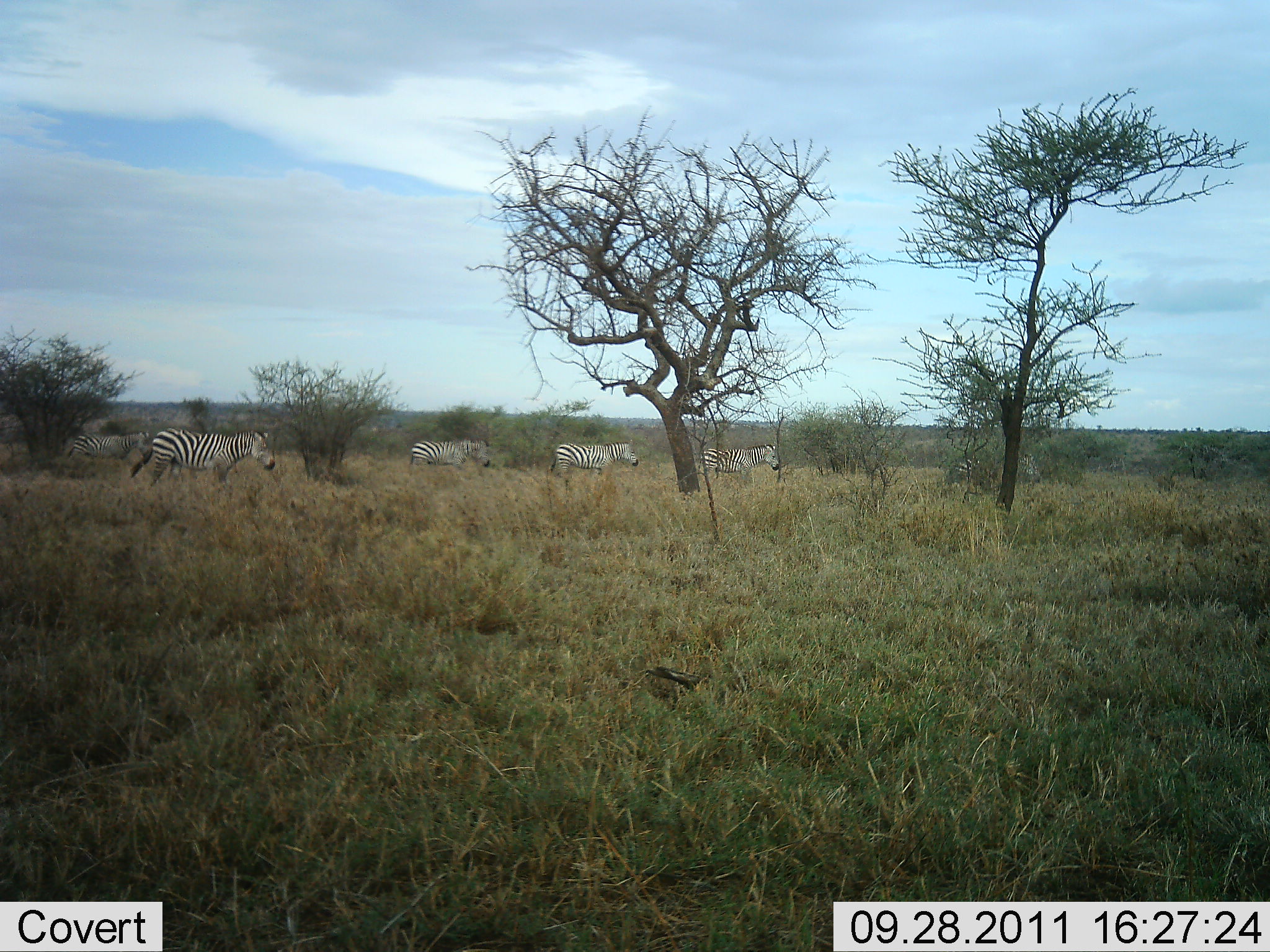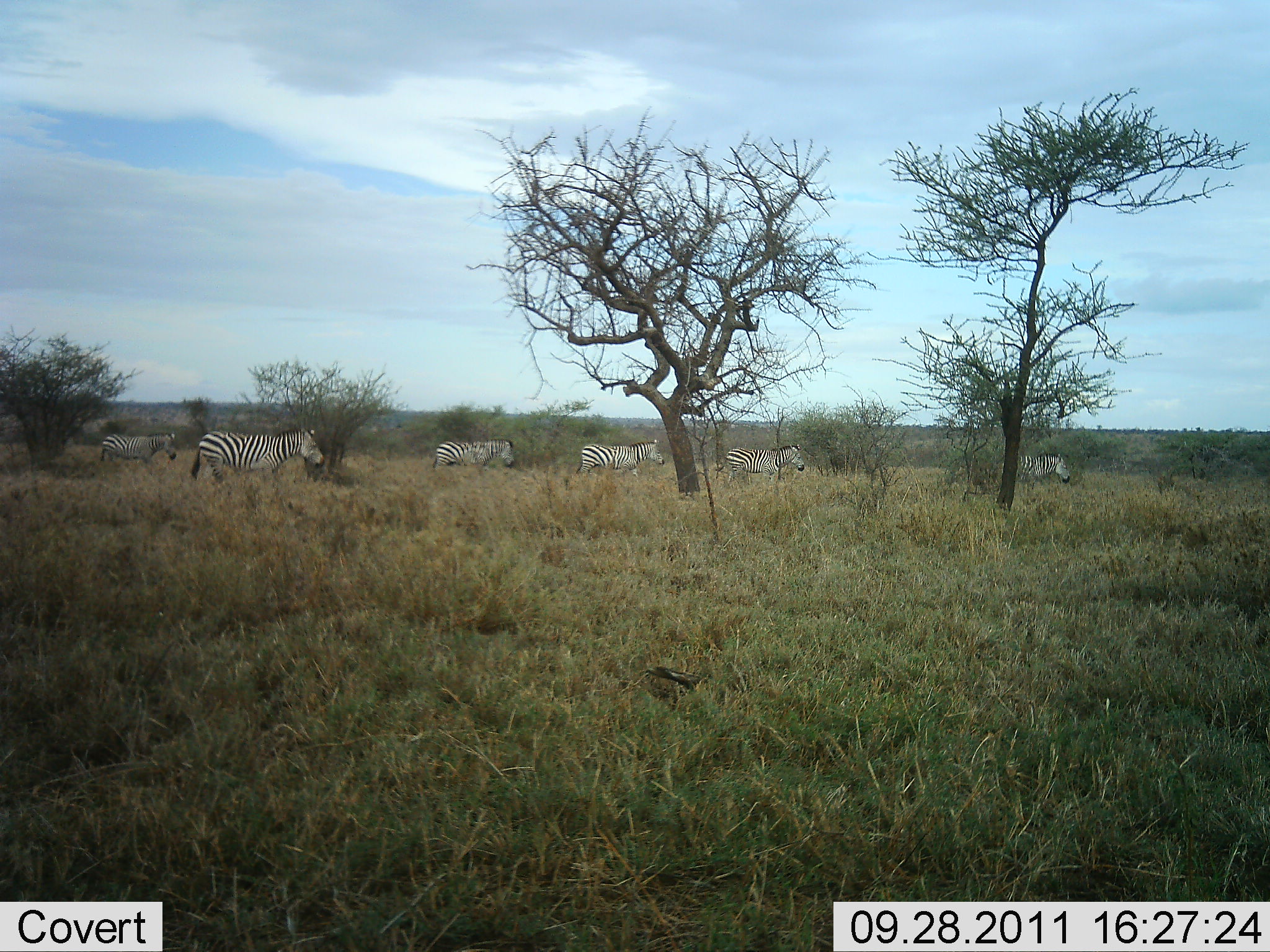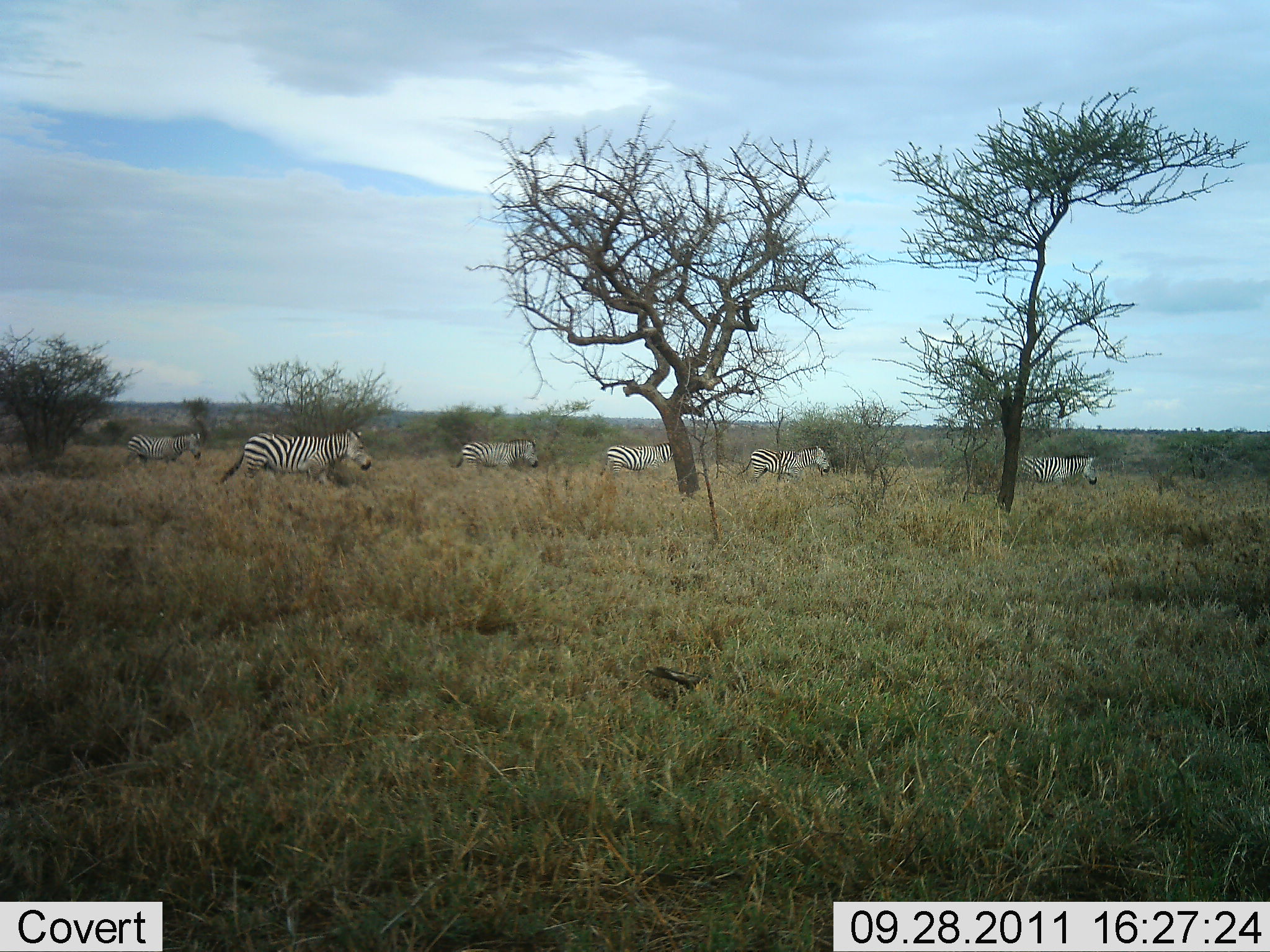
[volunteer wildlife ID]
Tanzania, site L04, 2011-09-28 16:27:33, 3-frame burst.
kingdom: Animalia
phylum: Chordata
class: Mammalia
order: Perissodactyla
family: Equidae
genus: Equus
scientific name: Equus quagga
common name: plains zebra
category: zebra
Zebra (plains zebra) (Equus quagga), count 6. Behavior (volunteer vote fractions): standing 0%, resting 0%, moving 100%, interacting 0%. Young present (vote fraction): 0%. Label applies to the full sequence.